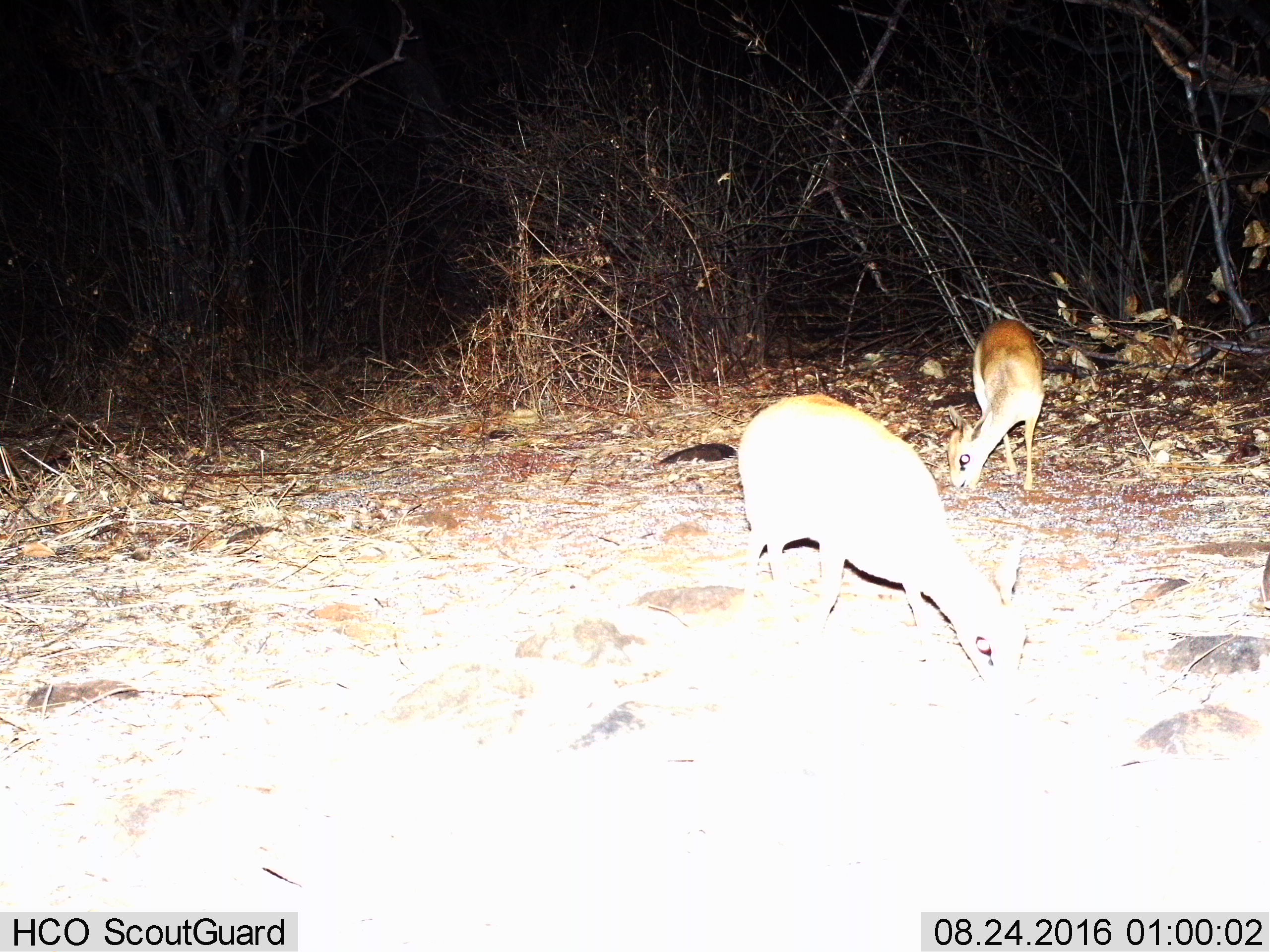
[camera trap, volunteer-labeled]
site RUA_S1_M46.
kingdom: Animalia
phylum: Chordata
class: Mammalia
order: Artiodactyla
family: Bovidae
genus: Madoqua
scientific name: Madoqua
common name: dik-dik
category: dikdik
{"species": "dikdik (dik-dik) (Madoqua)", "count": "2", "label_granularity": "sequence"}